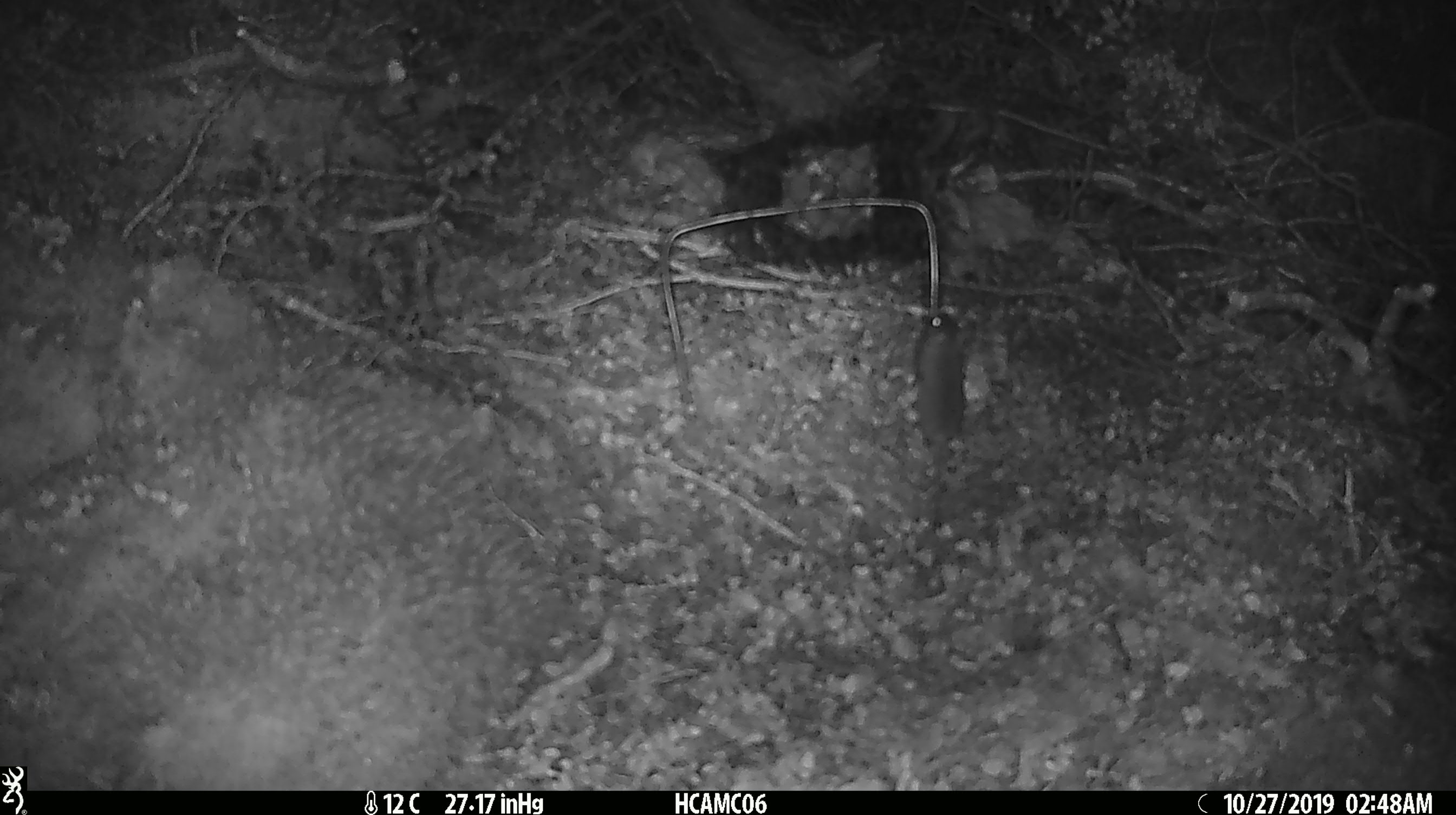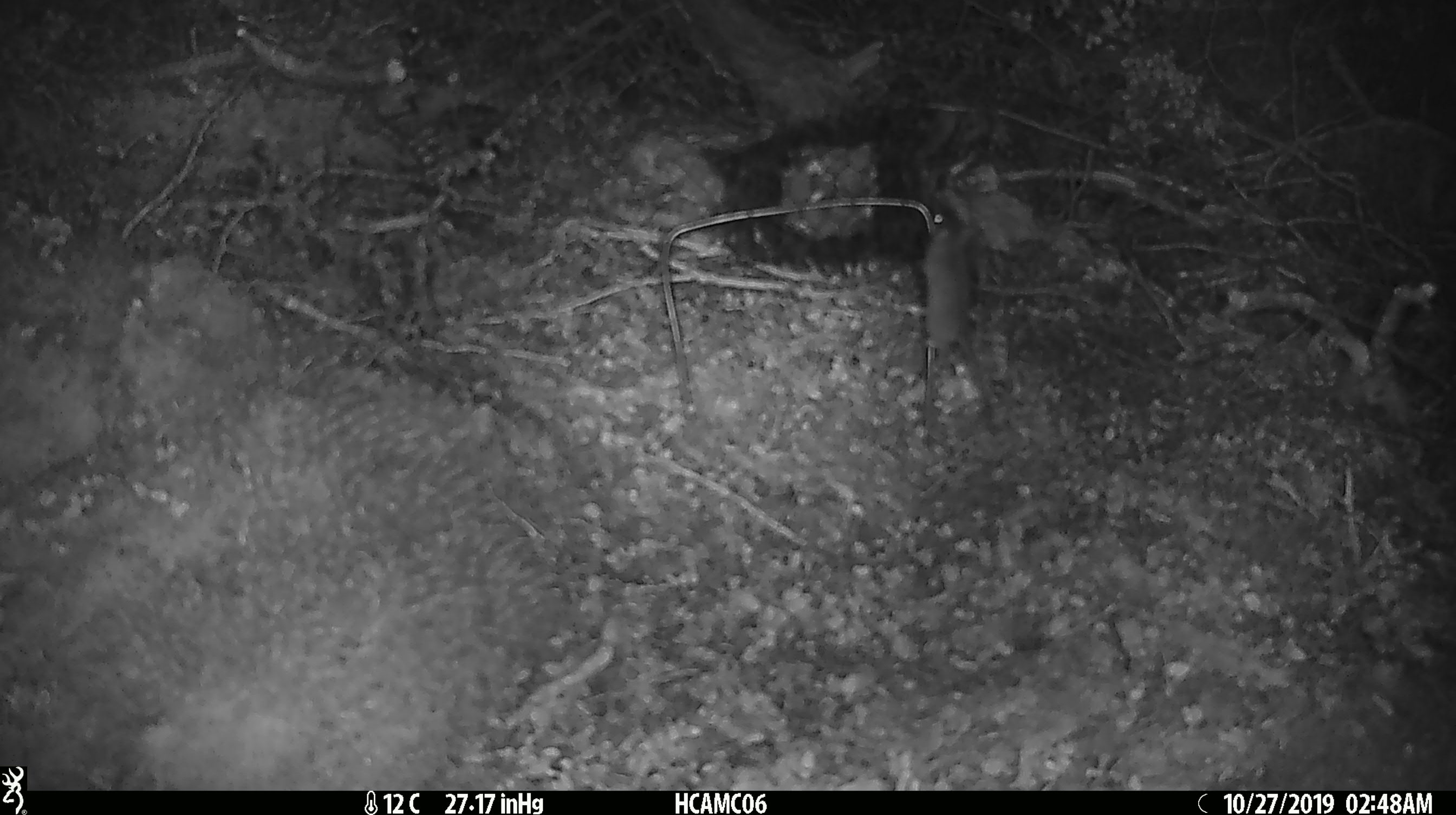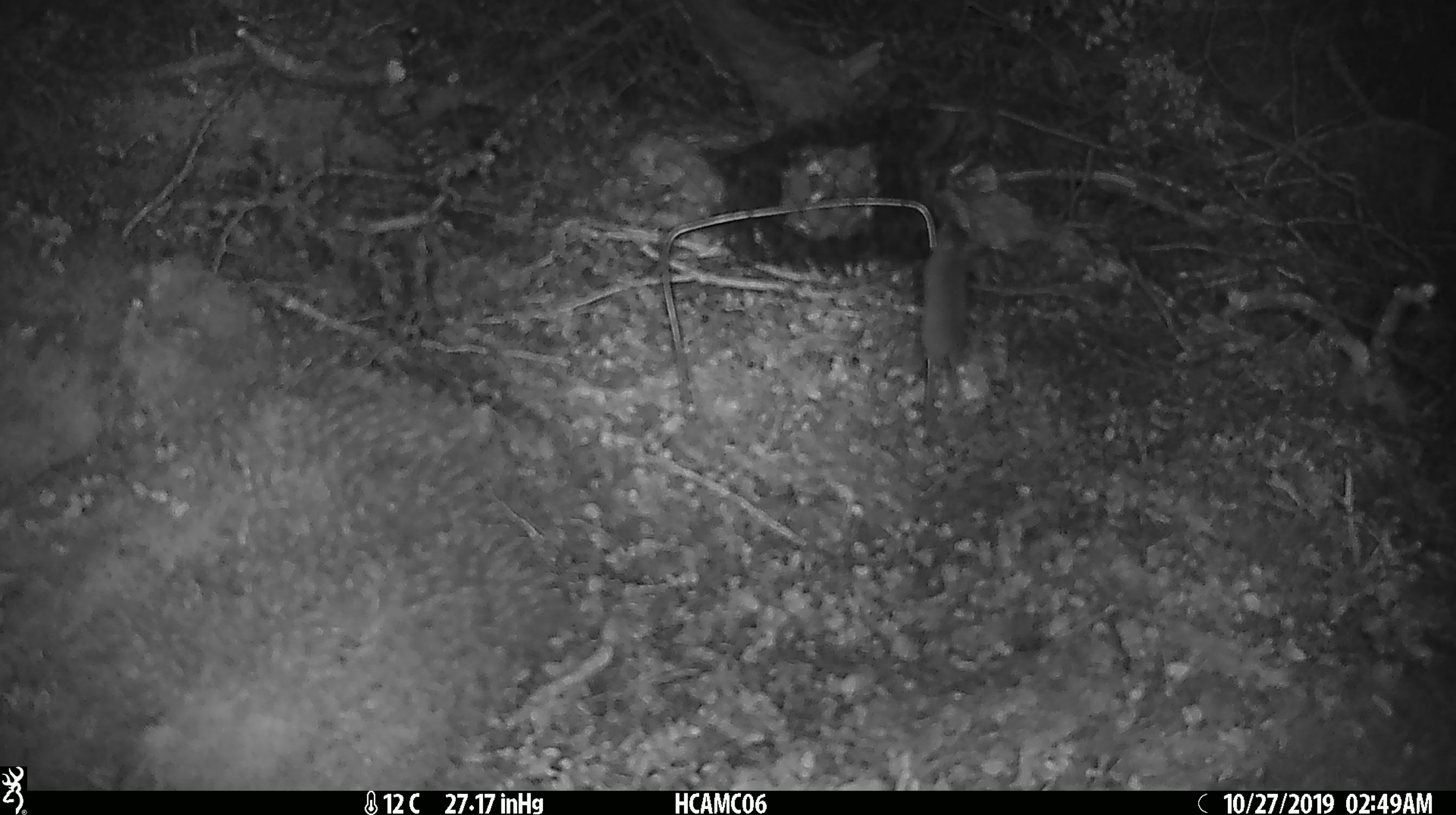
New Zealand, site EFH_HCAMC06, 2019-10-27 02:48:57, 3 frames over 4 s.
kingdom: Animalia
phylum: Chordata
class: Mammalia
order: Rodentia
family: Muridae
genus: Mus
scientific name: Mus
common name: mouse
Mouse (Mus).